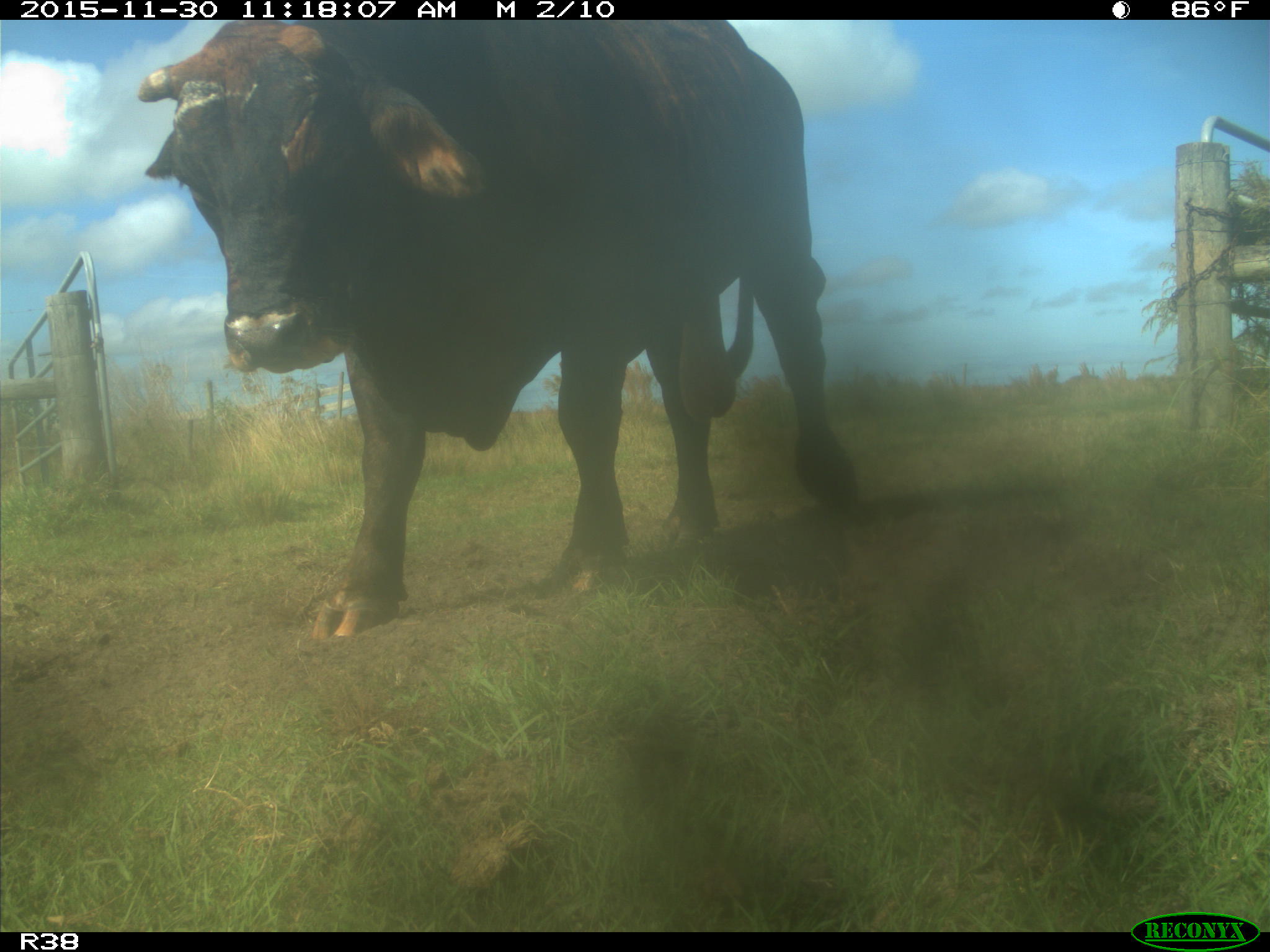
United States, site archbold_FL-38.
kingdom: Animalia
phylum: Chordata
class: Mammalia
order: Artiodactyla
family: Bovidae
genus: Bos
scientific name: Bos taurus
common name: domestic cow